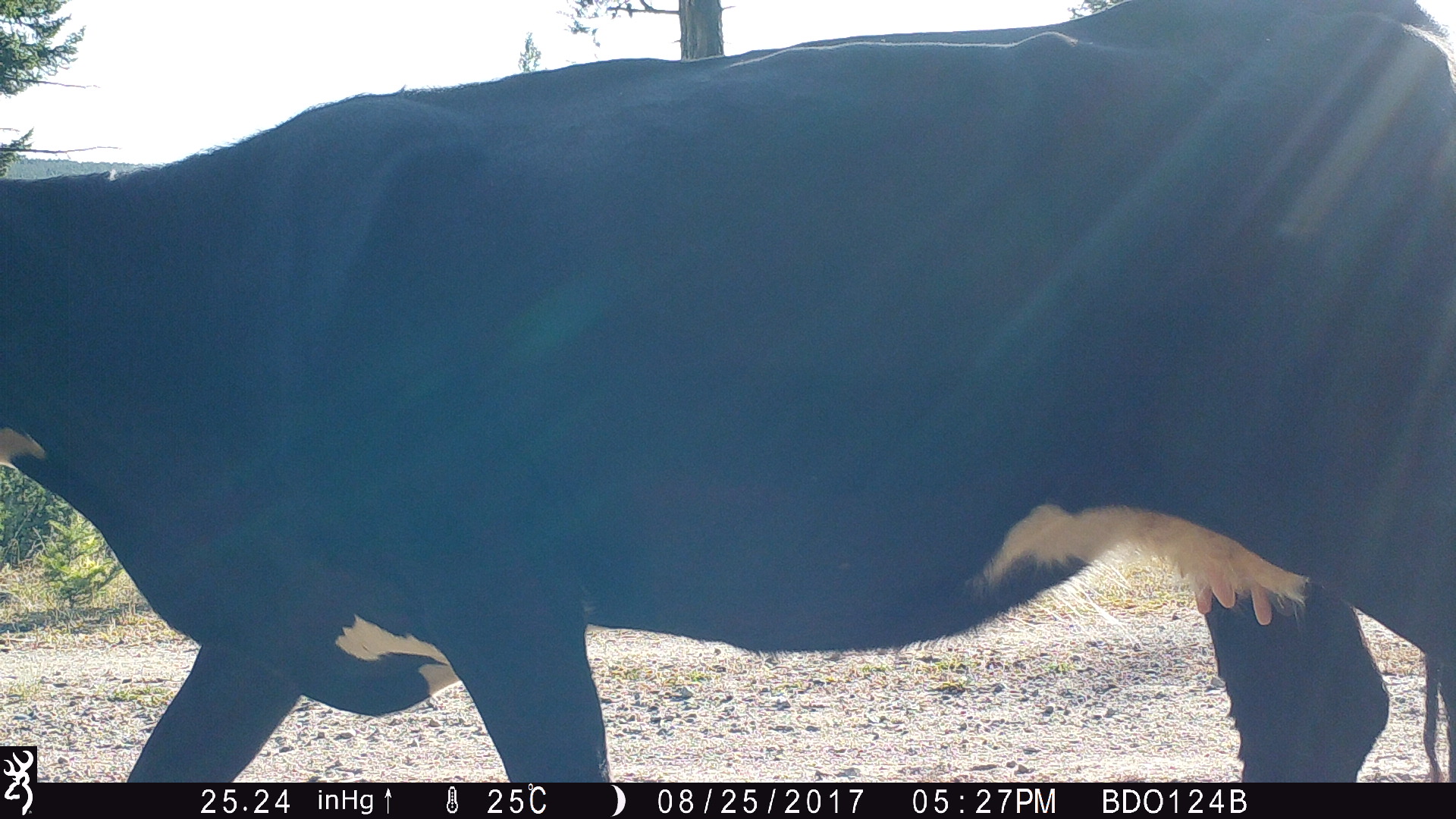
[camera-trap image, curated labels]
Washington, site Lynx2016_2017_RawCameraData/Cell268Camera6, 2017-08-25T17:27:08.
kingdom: Animalia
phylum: Chordata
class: Mammalia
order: Artiodactyla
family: Bovidae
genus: Bos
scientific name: Bos taurus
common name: domestic cattle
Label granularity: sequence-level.